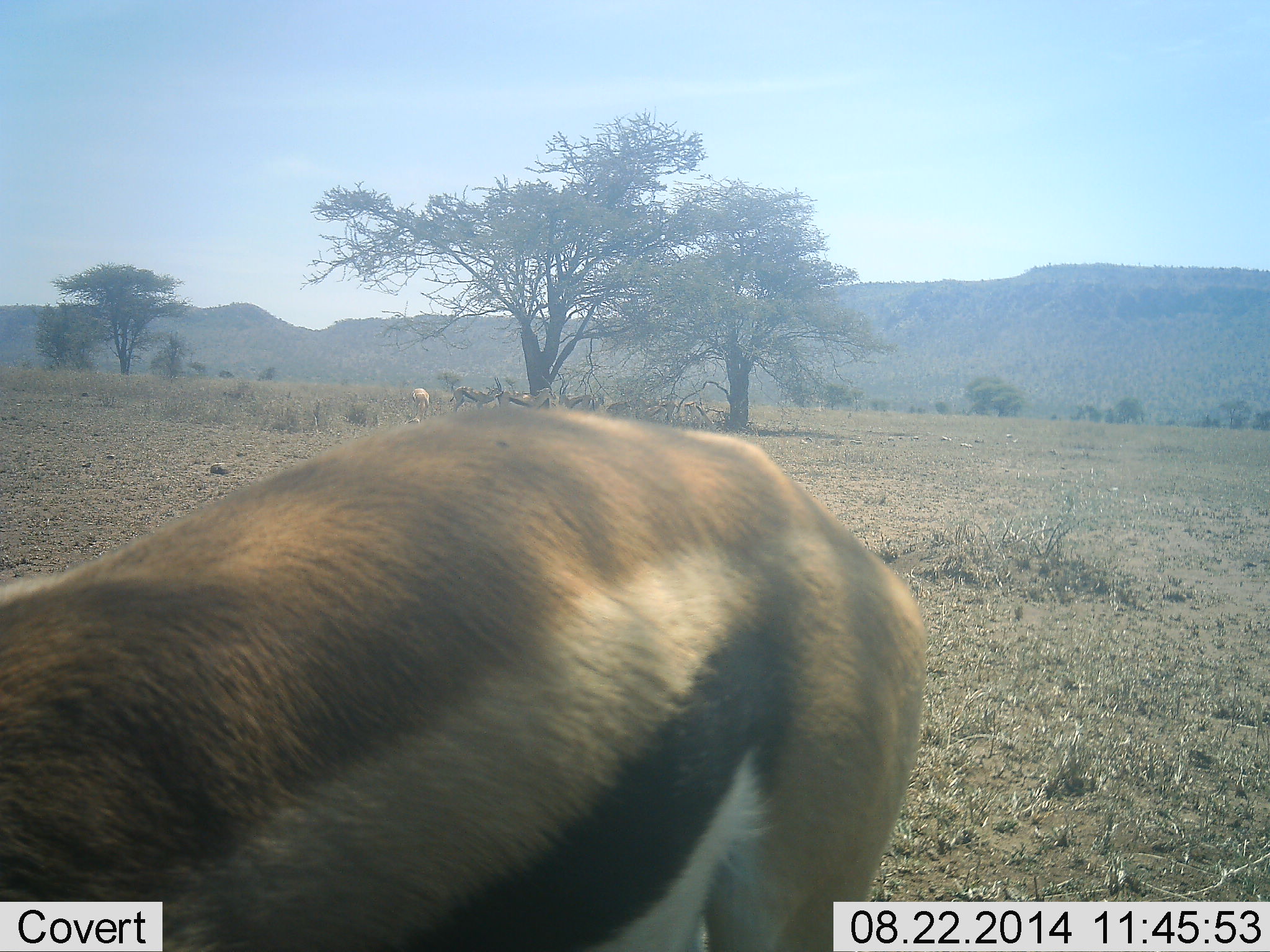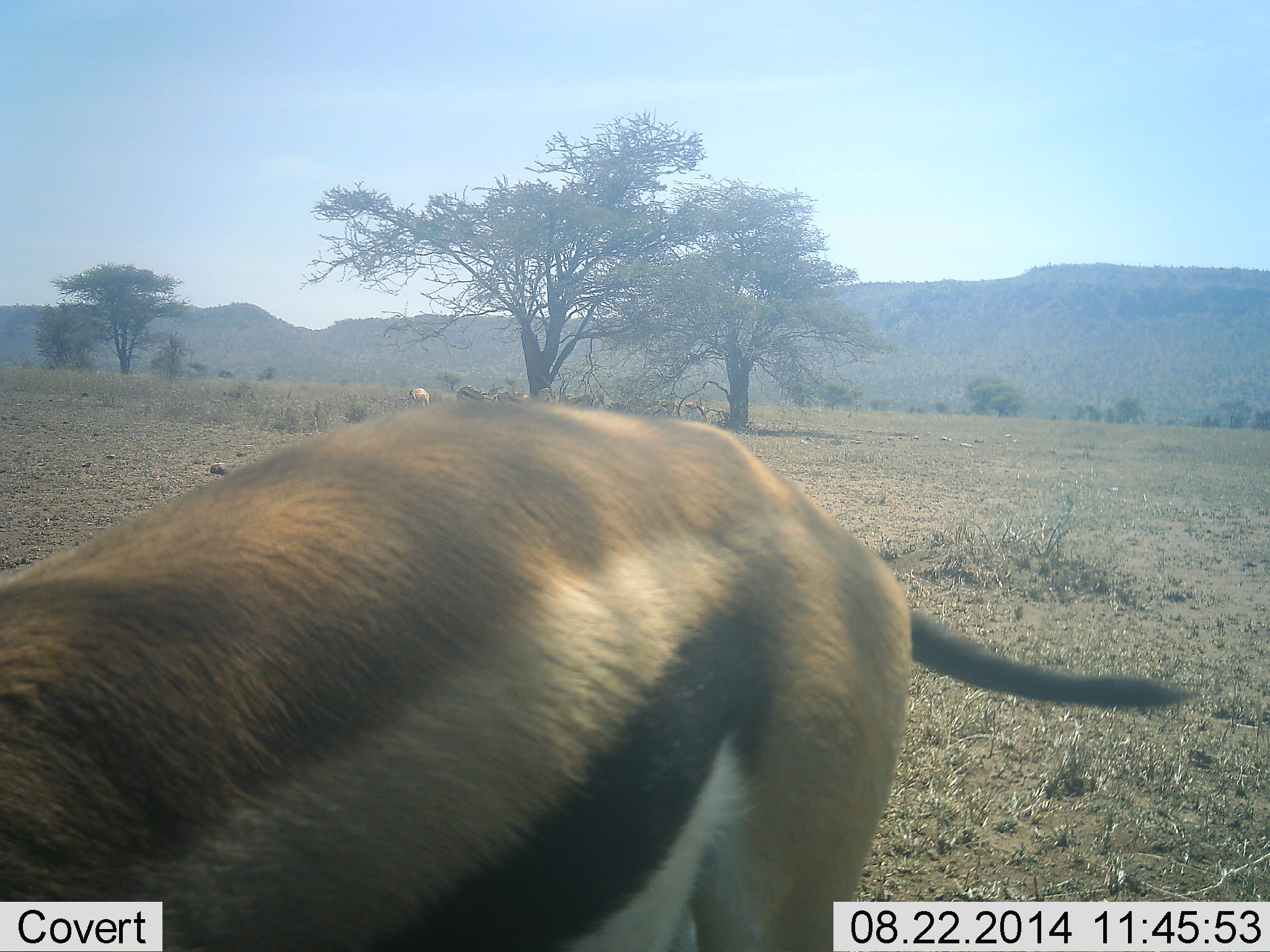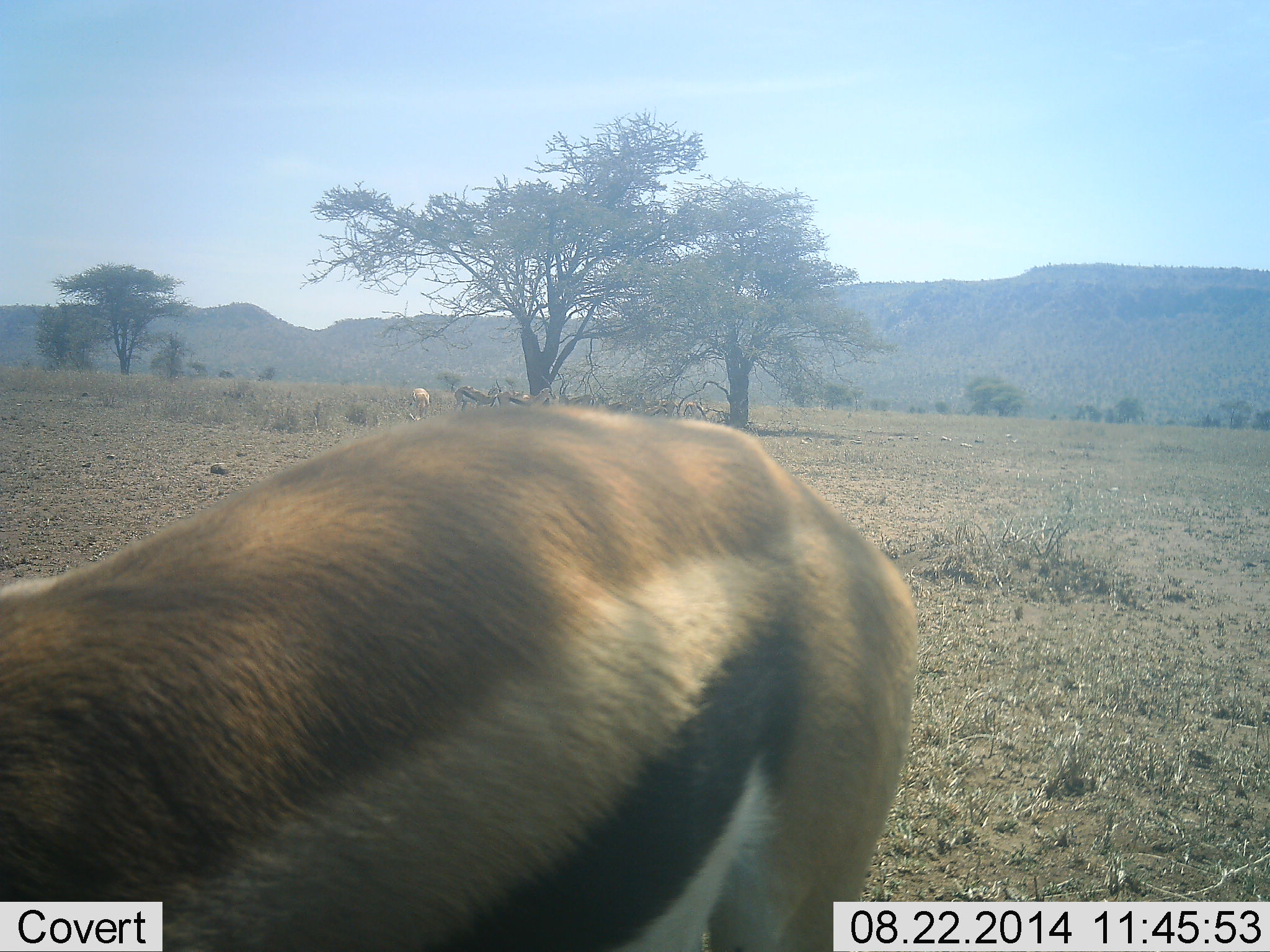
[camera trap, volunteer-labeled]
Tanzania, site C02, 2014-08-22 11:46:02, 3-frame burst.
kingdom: Animalia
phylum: Chordata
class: Mammalia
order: Artiodactyla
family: Bovidae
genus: Eudorcas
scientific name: Eudorcas thomsonii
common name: thomson's gazelle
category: gazellethomsons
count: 5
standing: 90%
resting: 0%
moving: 0%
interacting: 0%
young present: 0%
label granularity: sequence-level